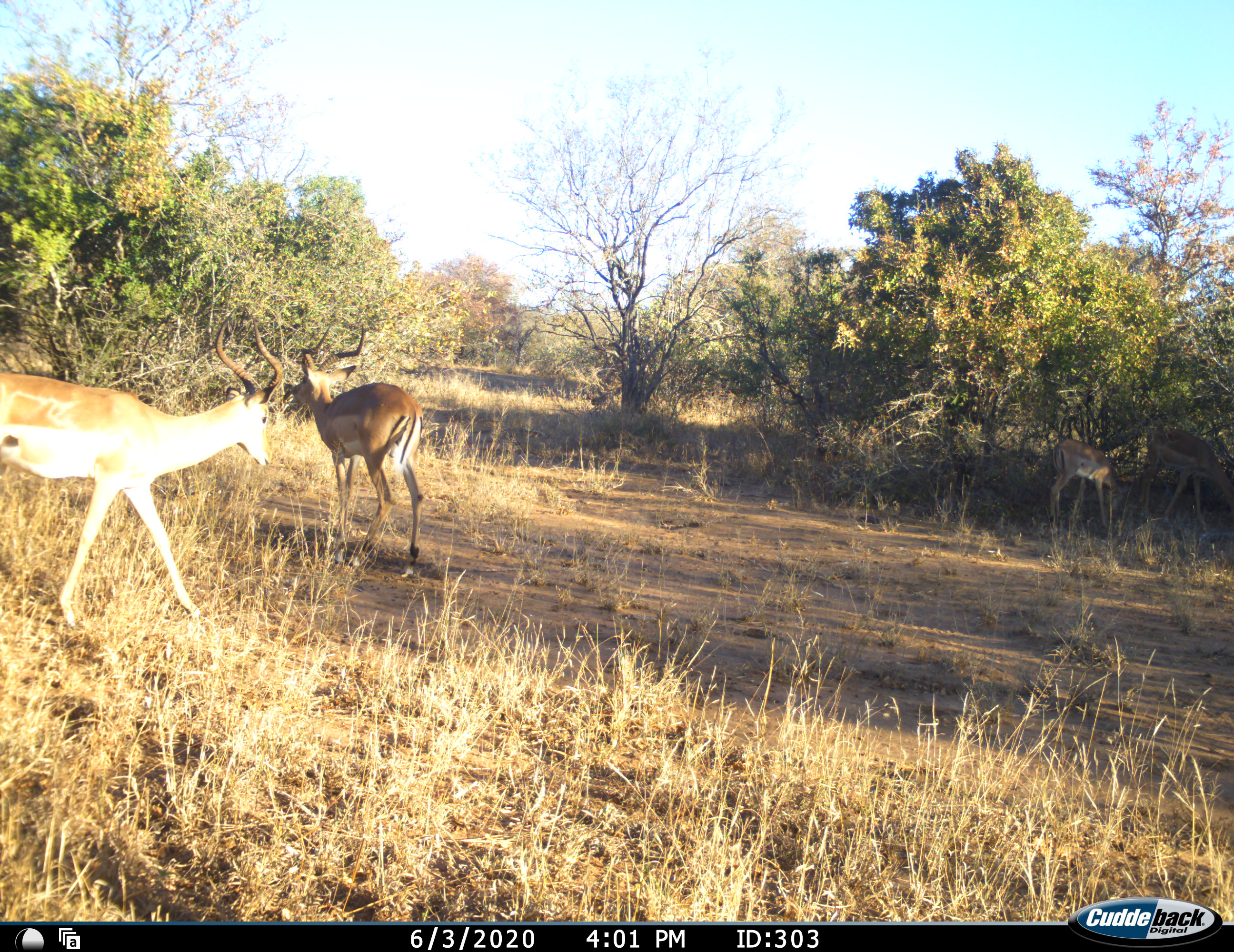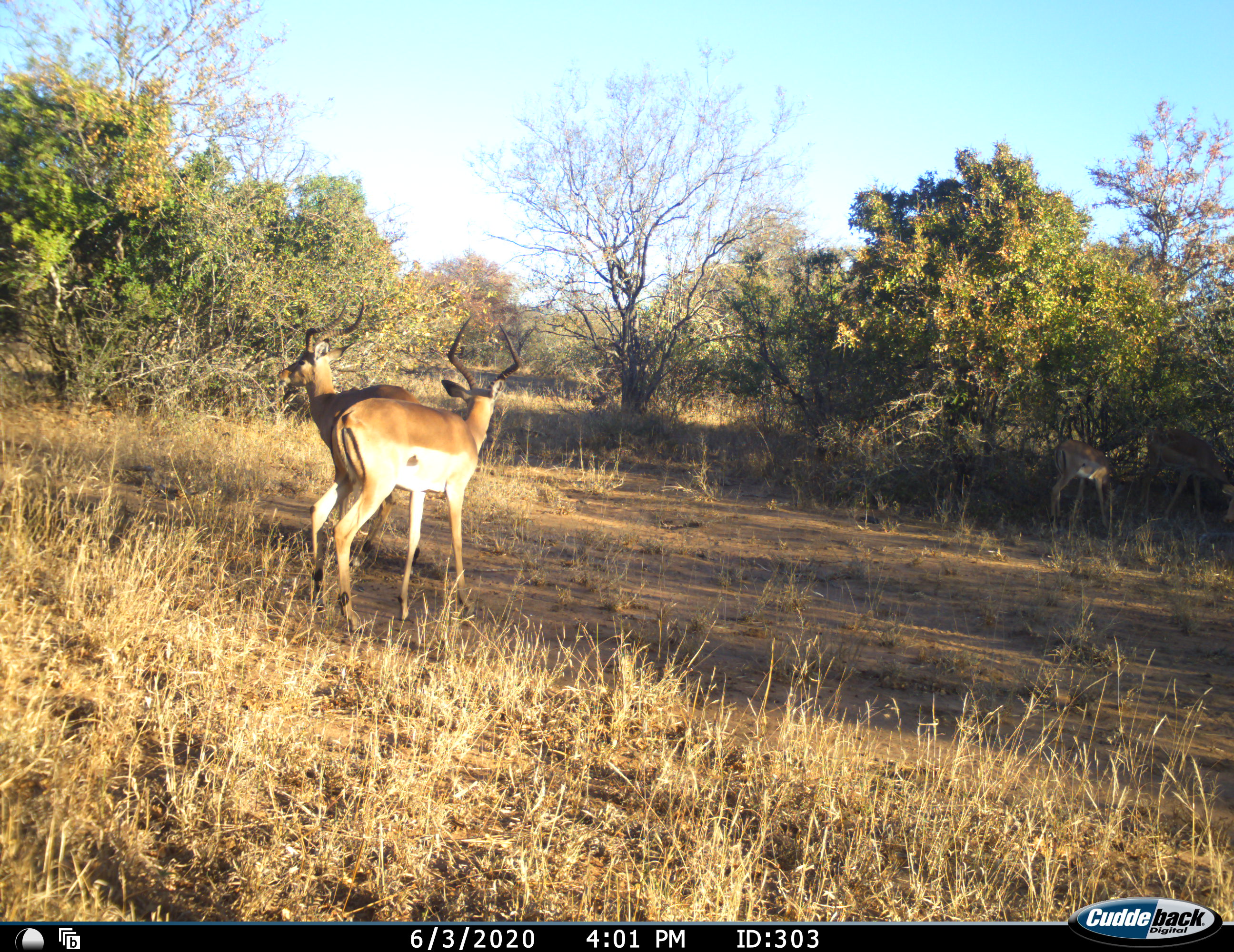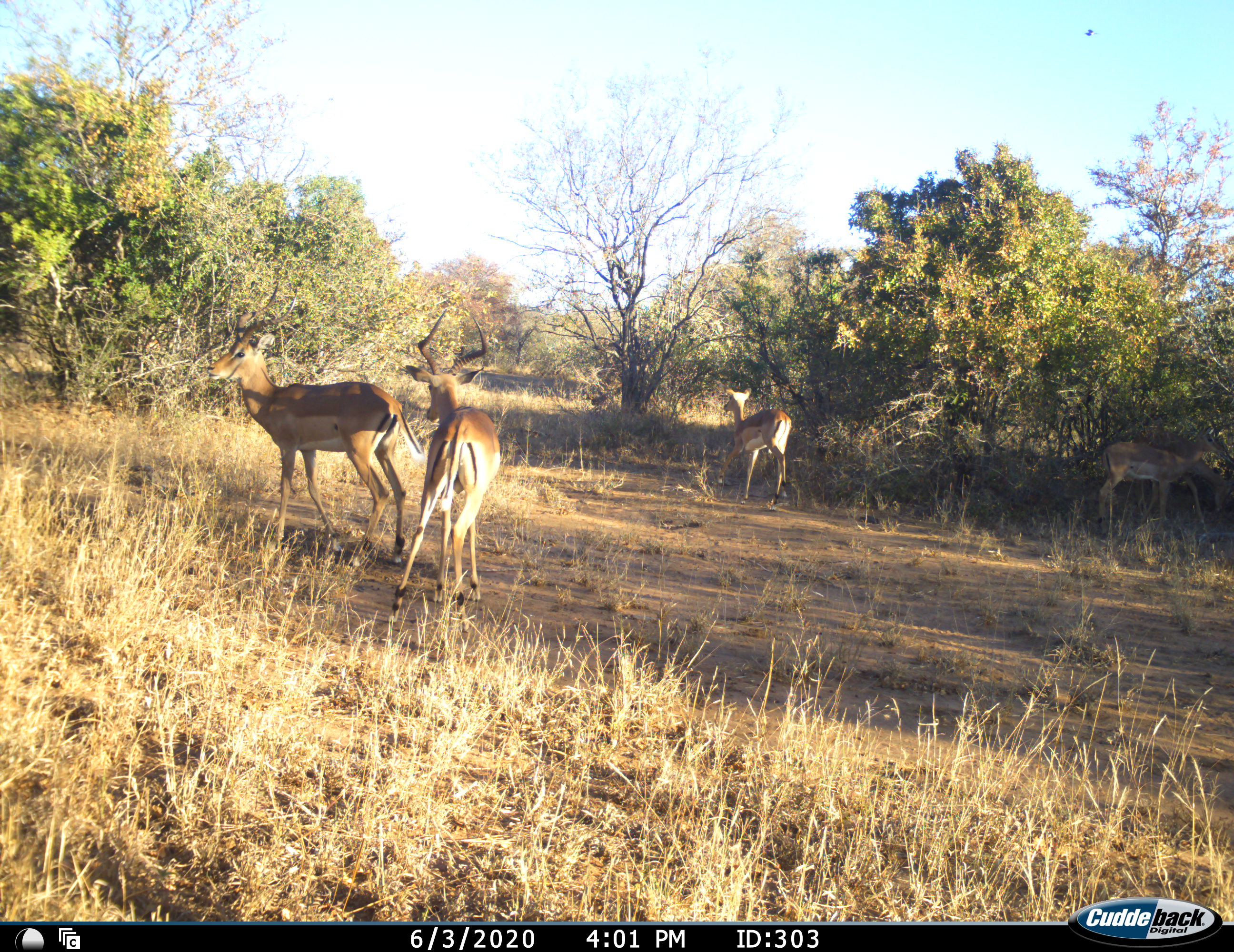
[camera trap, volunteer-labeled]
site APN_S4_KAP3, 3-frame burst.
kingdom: Animalia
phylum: Chordata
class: Mammalia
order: Artiodactyla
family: Bovidae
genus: Aepyceros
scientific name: Aepyceros melampus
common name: impala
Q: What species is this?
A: Impala (Aepyceros melampus).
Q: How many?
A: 4.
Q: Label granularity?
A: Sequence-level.